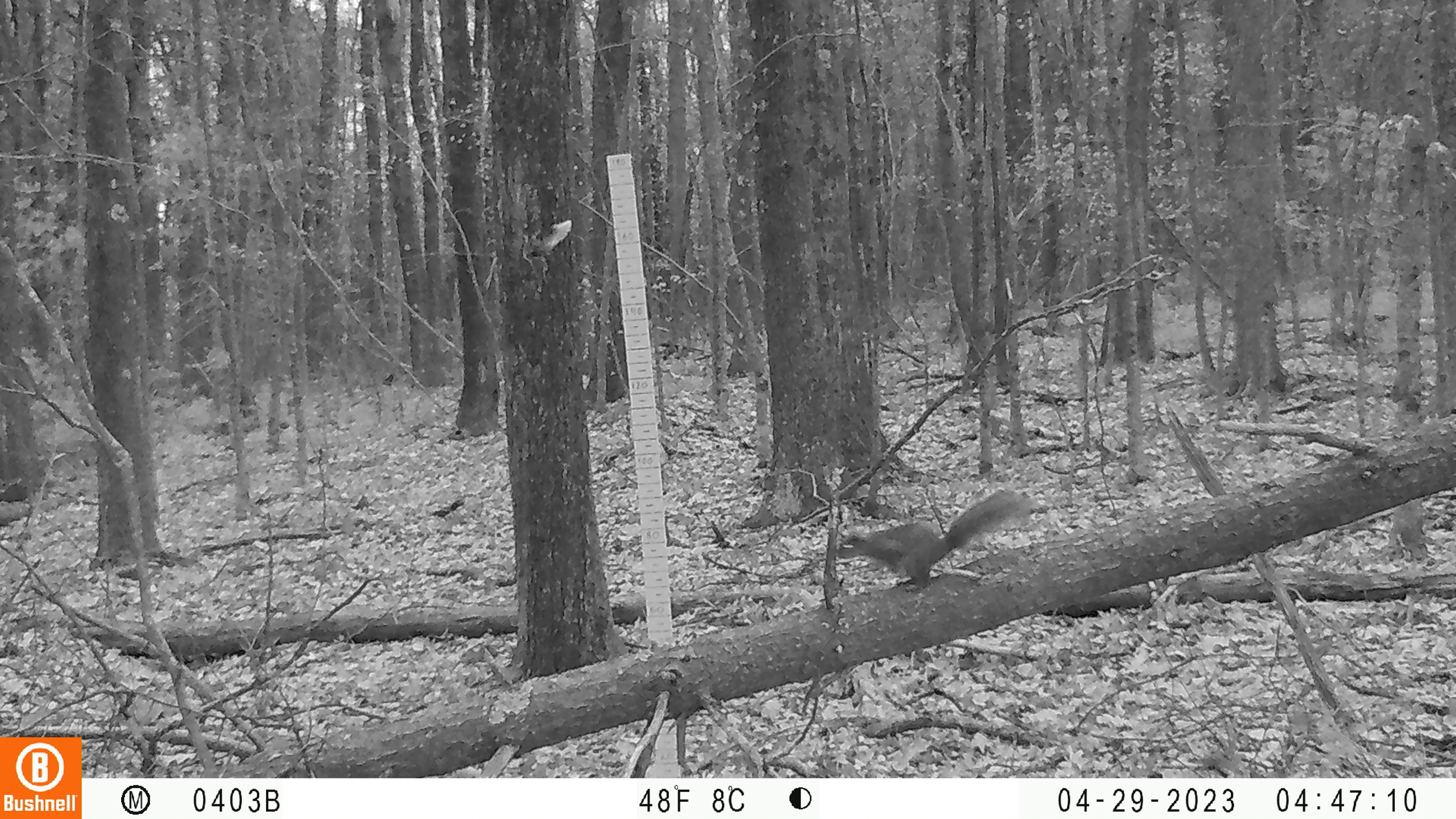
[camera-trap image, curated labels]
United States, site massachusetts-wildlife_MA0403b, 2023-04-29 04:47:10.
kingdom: Animalia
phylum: Chordata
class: Mammalia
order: Rodentia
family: Sciuridae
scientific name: Sciuridae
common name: squirrel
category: squirrel sp.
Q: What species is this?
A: Squirrel sp. (squirrel) (Sciuridae).